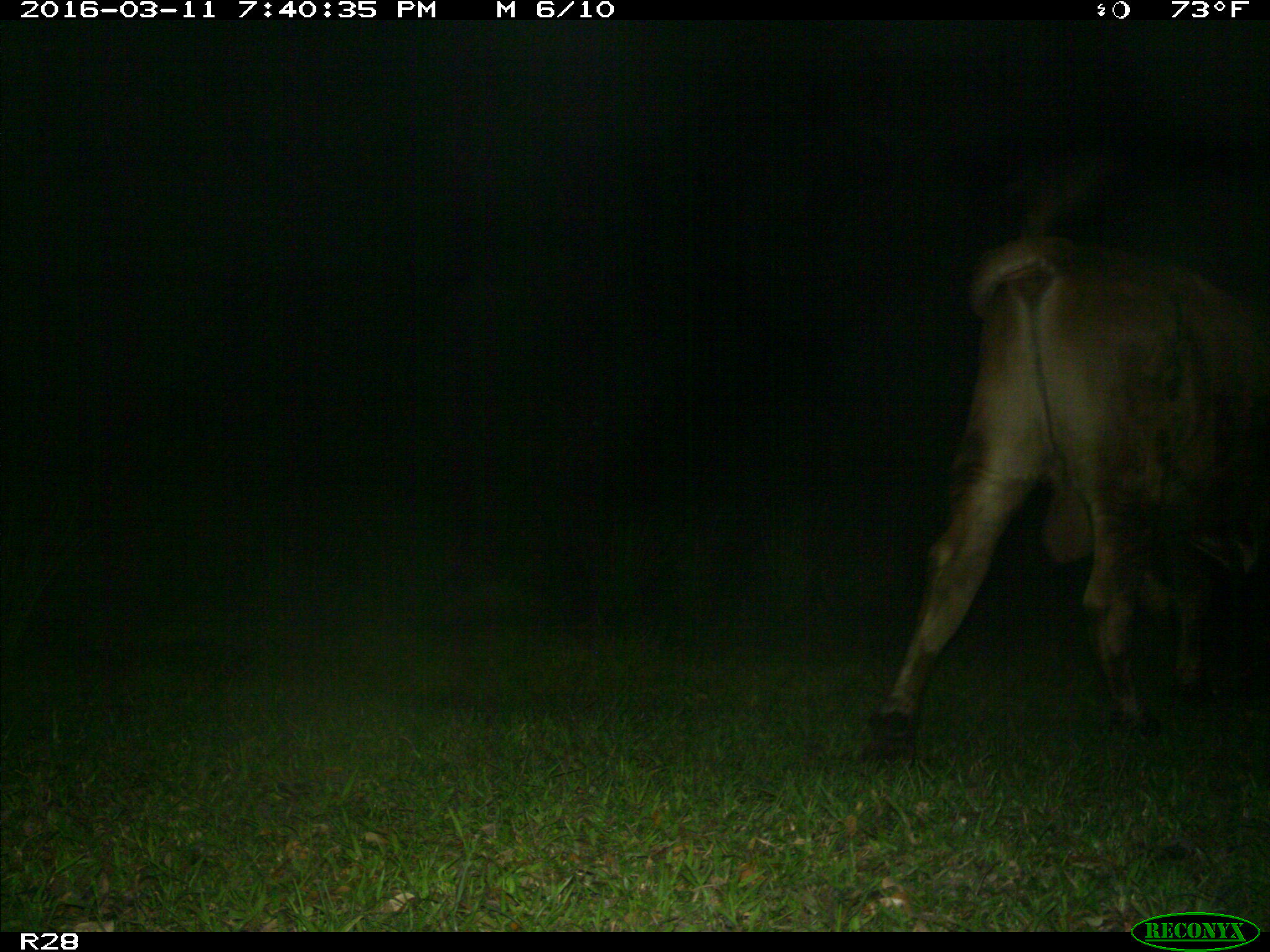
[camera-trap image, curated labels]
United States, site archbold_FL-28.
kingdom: Animalia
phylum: Chordata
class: Mammalia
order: Artiodactyla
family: Bovidae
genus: Bos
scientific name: Bos taurus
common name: domestic cow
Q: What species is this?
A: Bos taurus (domestic cow).